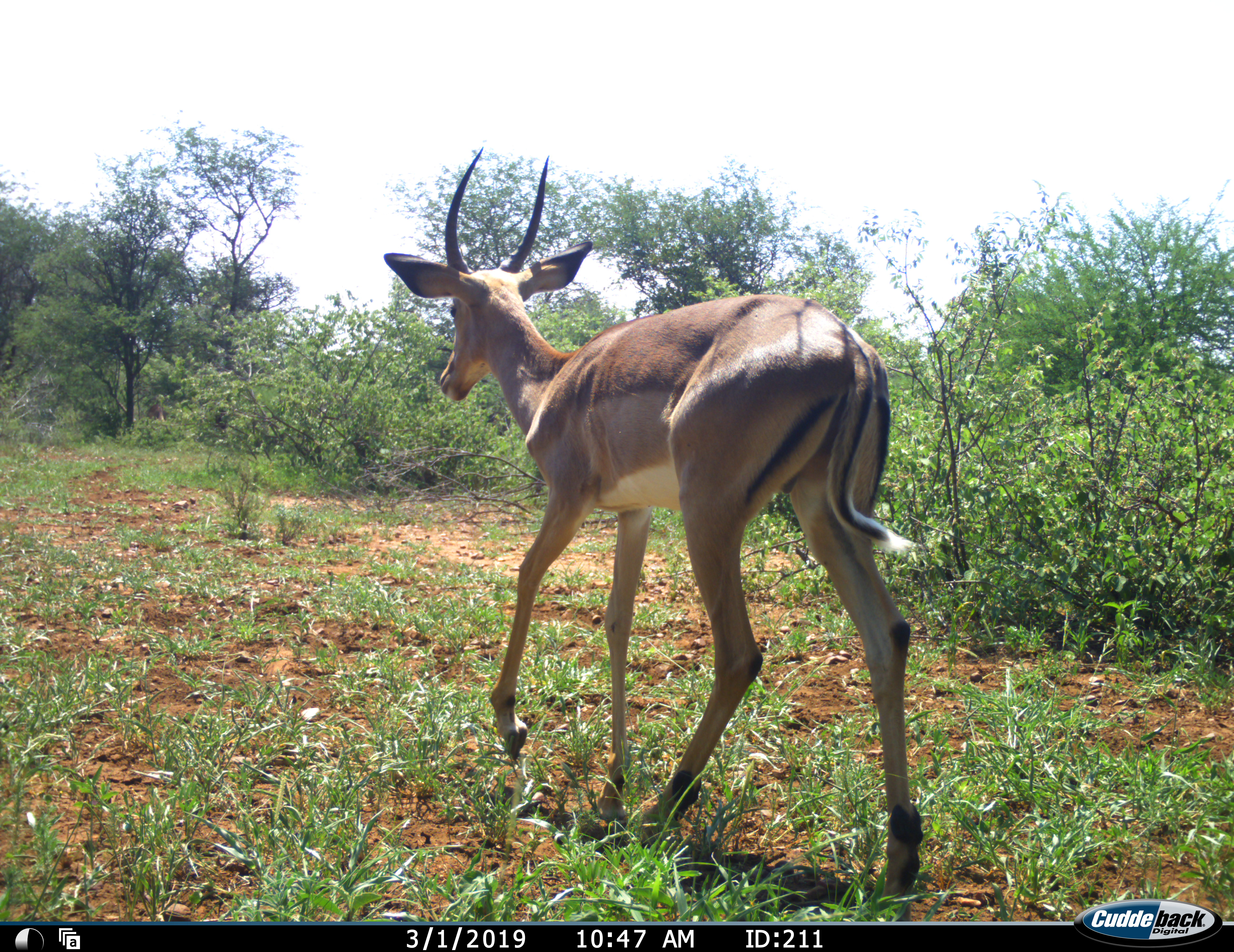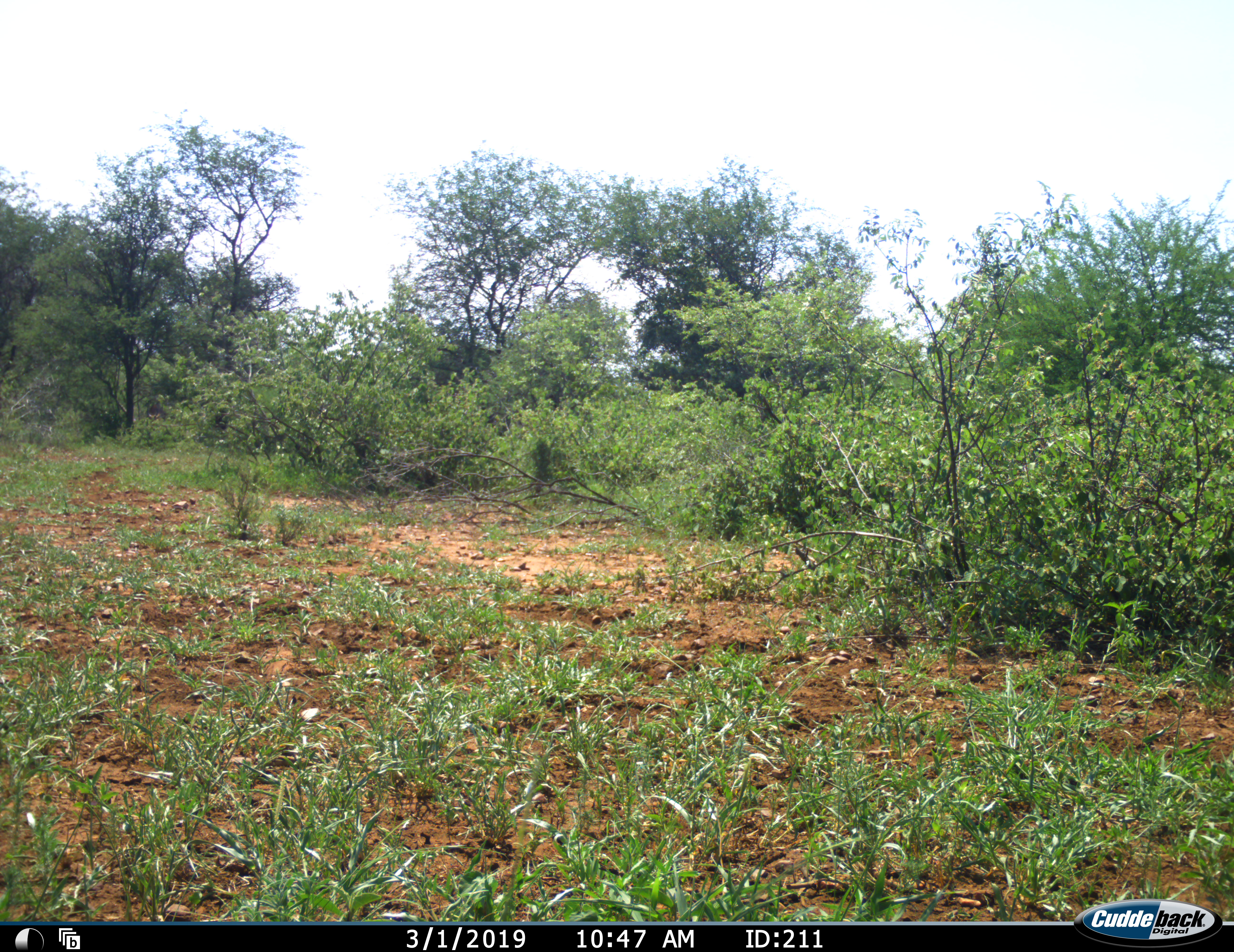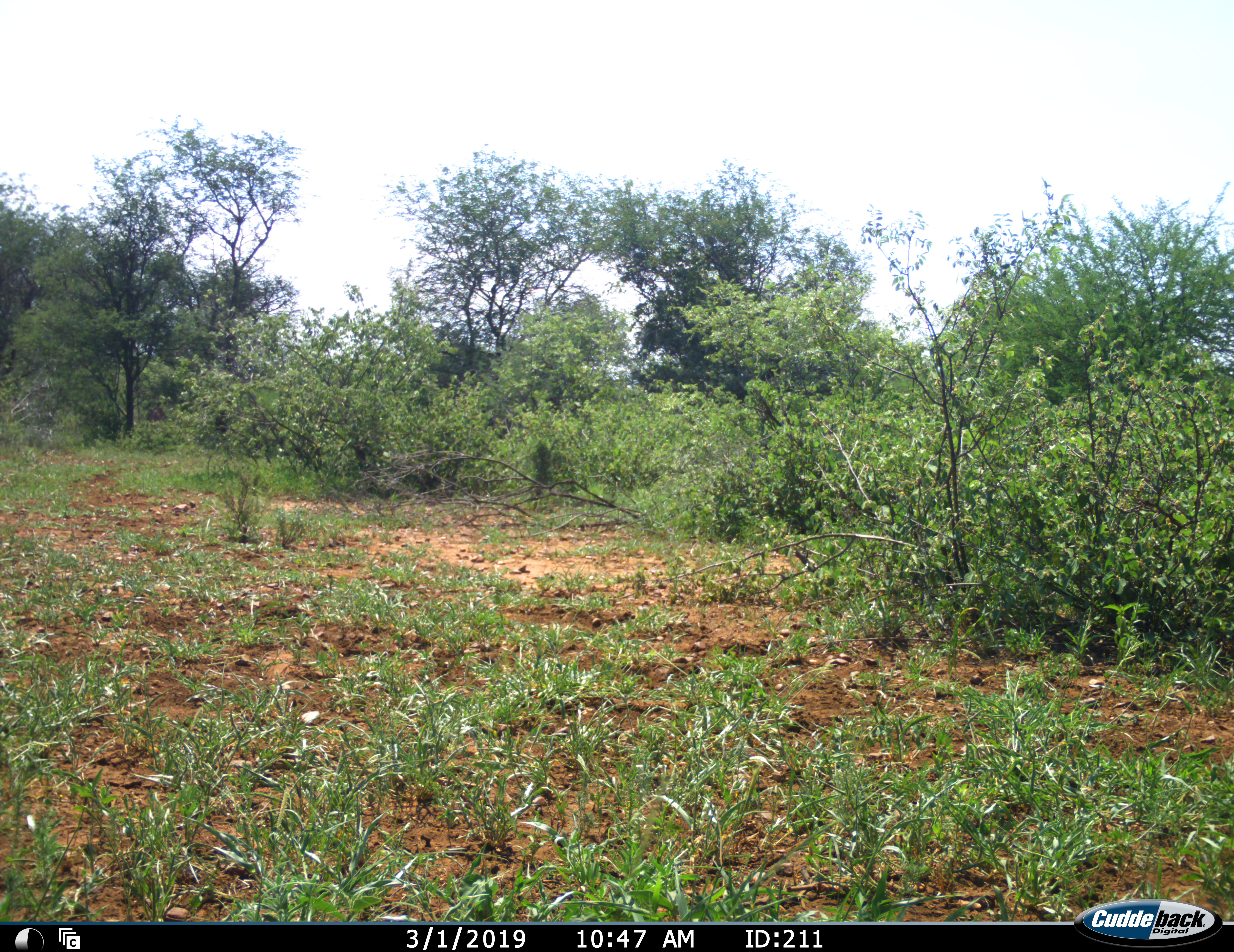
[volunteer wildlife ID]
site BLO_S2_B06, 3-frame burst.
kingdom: Animalia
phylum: Chordata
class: Mammalia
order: Artiodactyla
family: Bovidae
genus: Aepyceros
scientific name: Aepyceros melampus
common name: impala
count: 1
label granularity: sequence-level